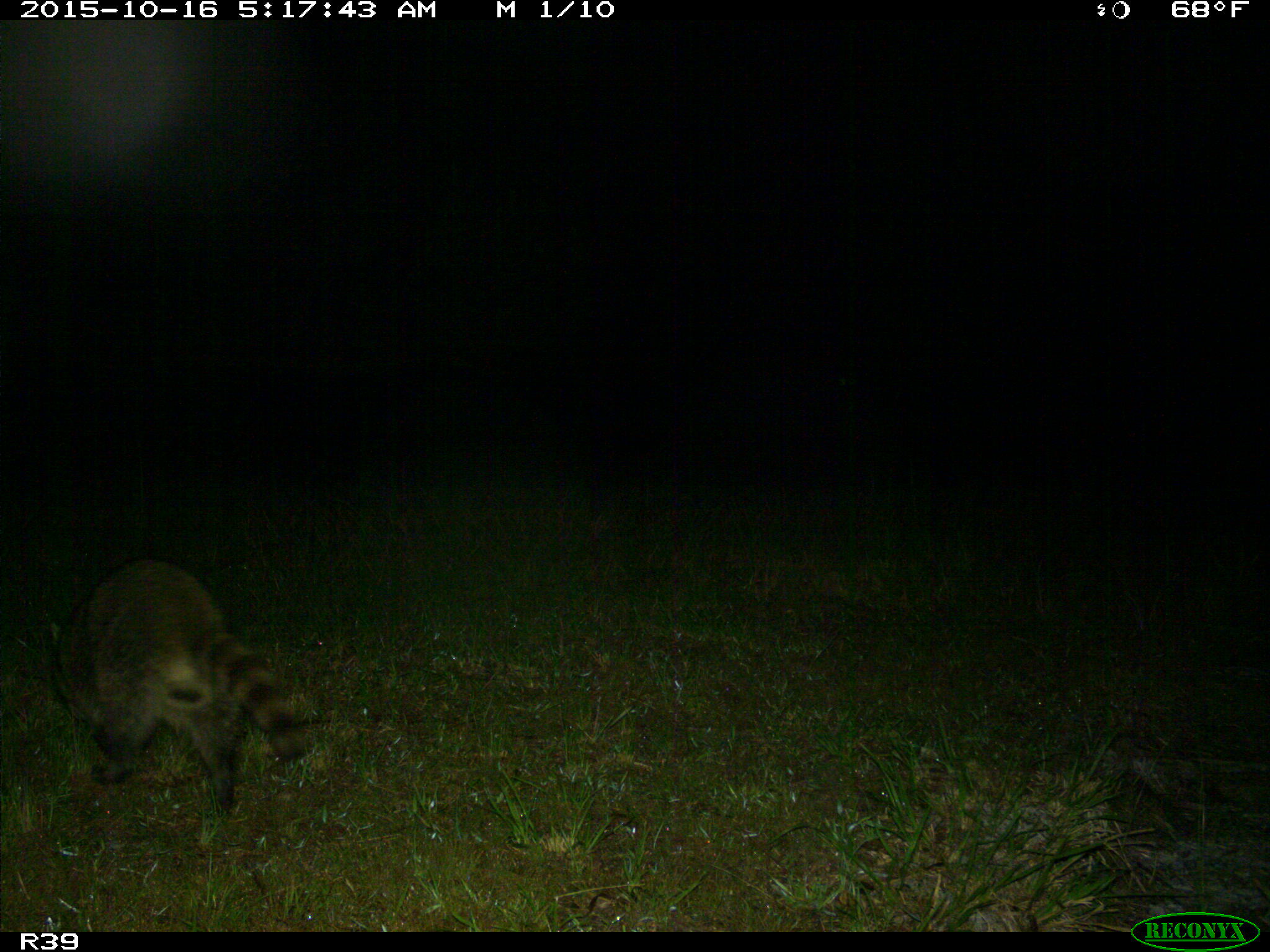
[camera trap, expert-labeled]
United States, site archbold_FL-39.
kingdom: Animalia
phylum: Chordata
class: Mammalia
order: Carnivora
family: Procyonidae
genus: Procyon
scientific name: Procyon lotor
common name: common raccoon